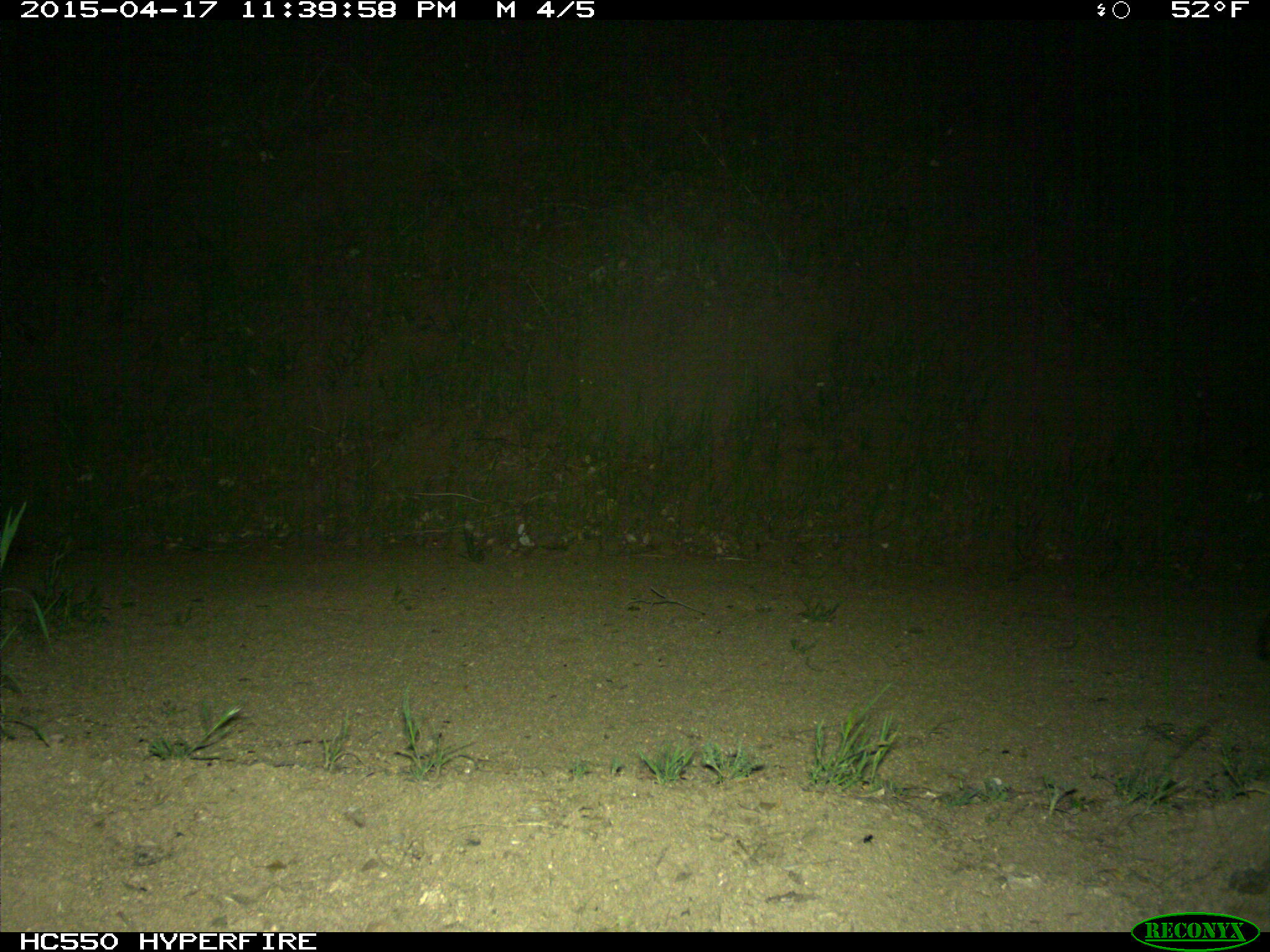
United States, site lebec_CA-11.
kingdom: Animalia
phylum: Chordata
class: Mammalia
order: Carnivora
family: Felidae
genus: Lynx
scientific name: Lynx rufus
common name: bobcat